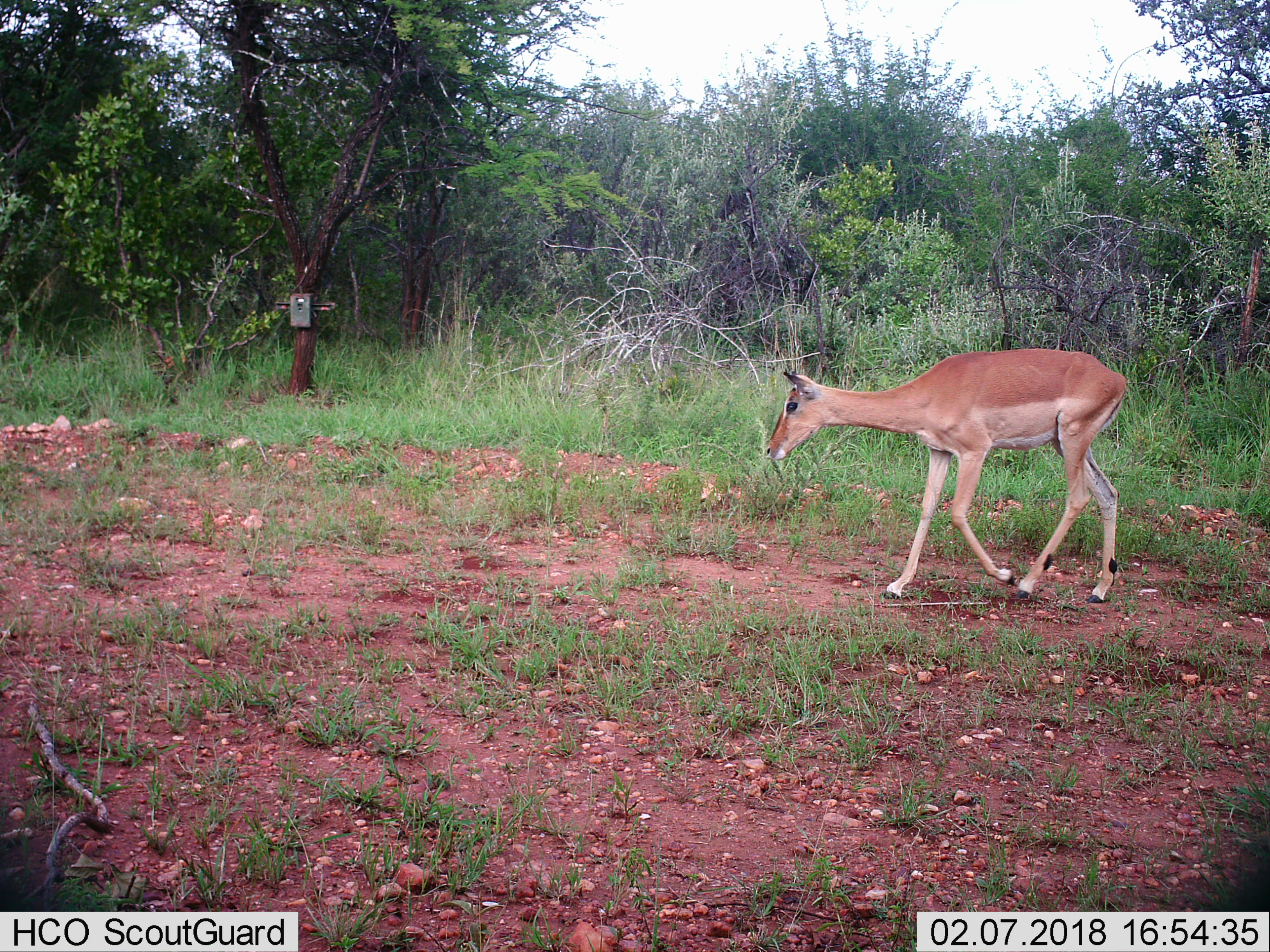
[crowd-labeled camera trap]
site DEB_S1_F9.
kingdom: Animalia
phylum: Chordata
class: Mammalia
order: Artiodactyla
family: Bovidae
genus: Aepyceros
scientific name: Aepyceros melampus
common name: impala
Impala (Aepyceros melampus), count 1. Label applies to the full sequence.